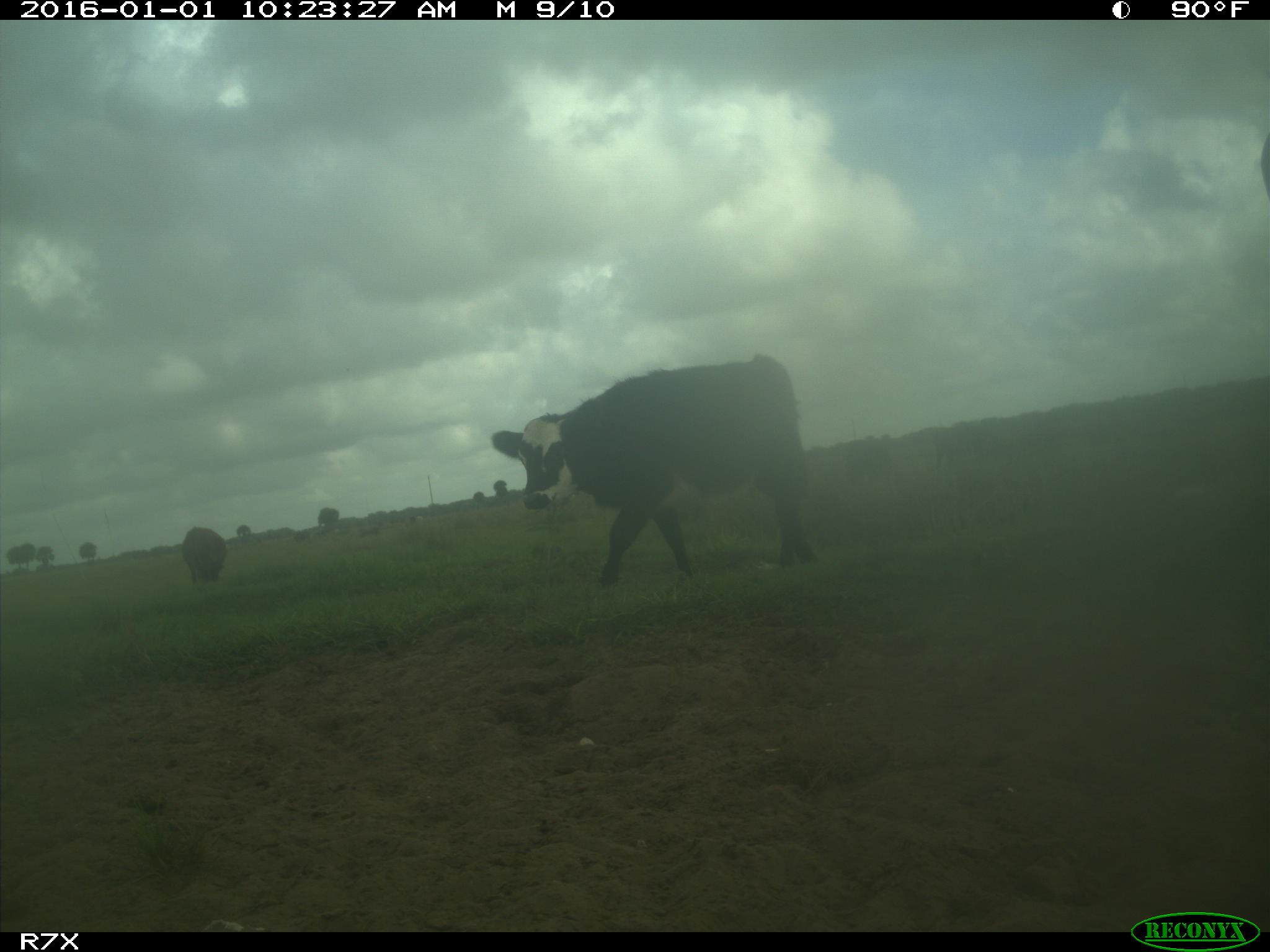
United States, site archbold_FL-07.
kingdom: Animalia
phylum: Chordata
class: Mammalia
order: Artiodactyla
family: Bovidae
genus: Bos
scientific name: Bos taurus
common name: domestic cow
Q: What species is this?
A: Bos taurus (domestic cow).